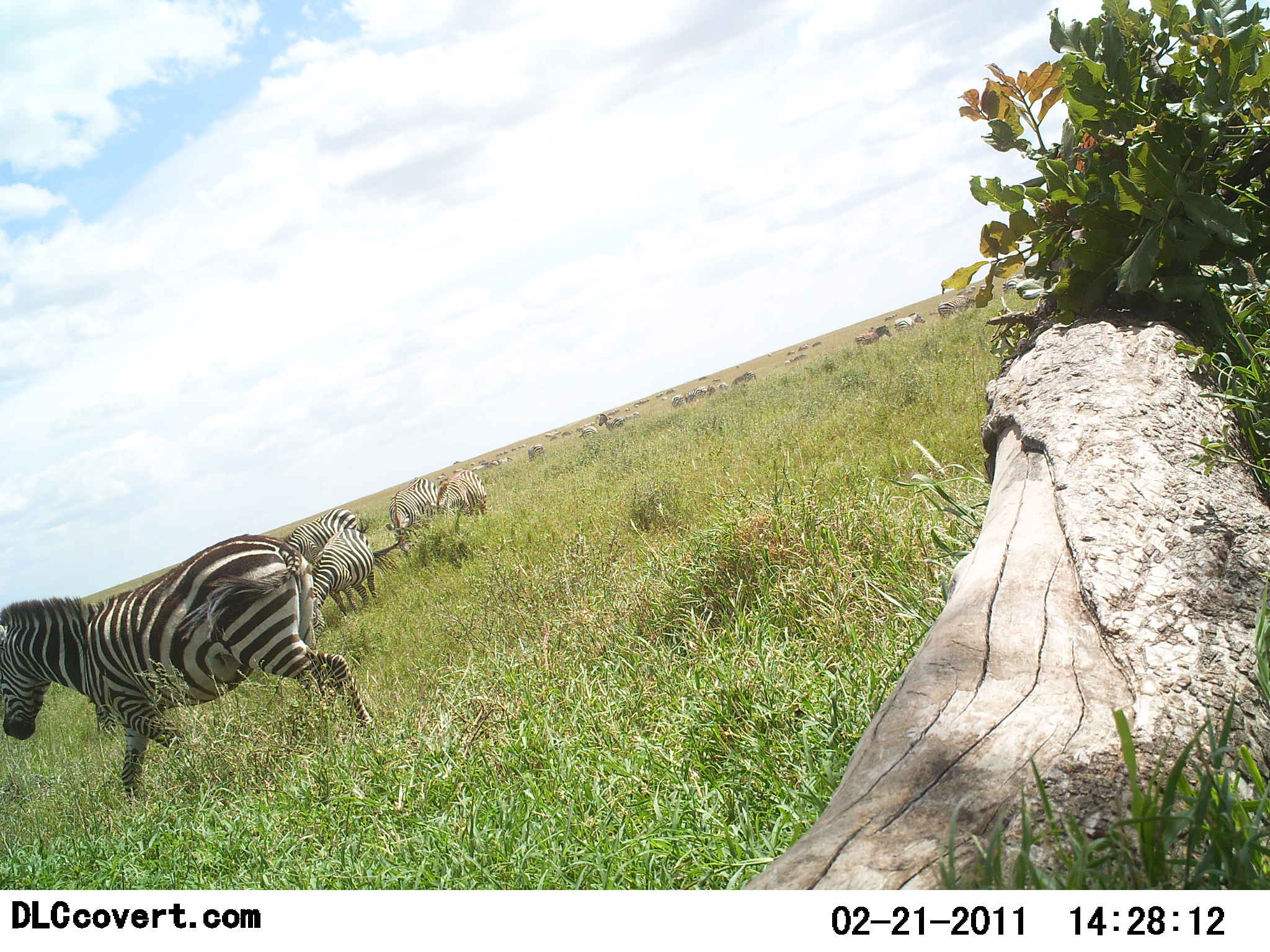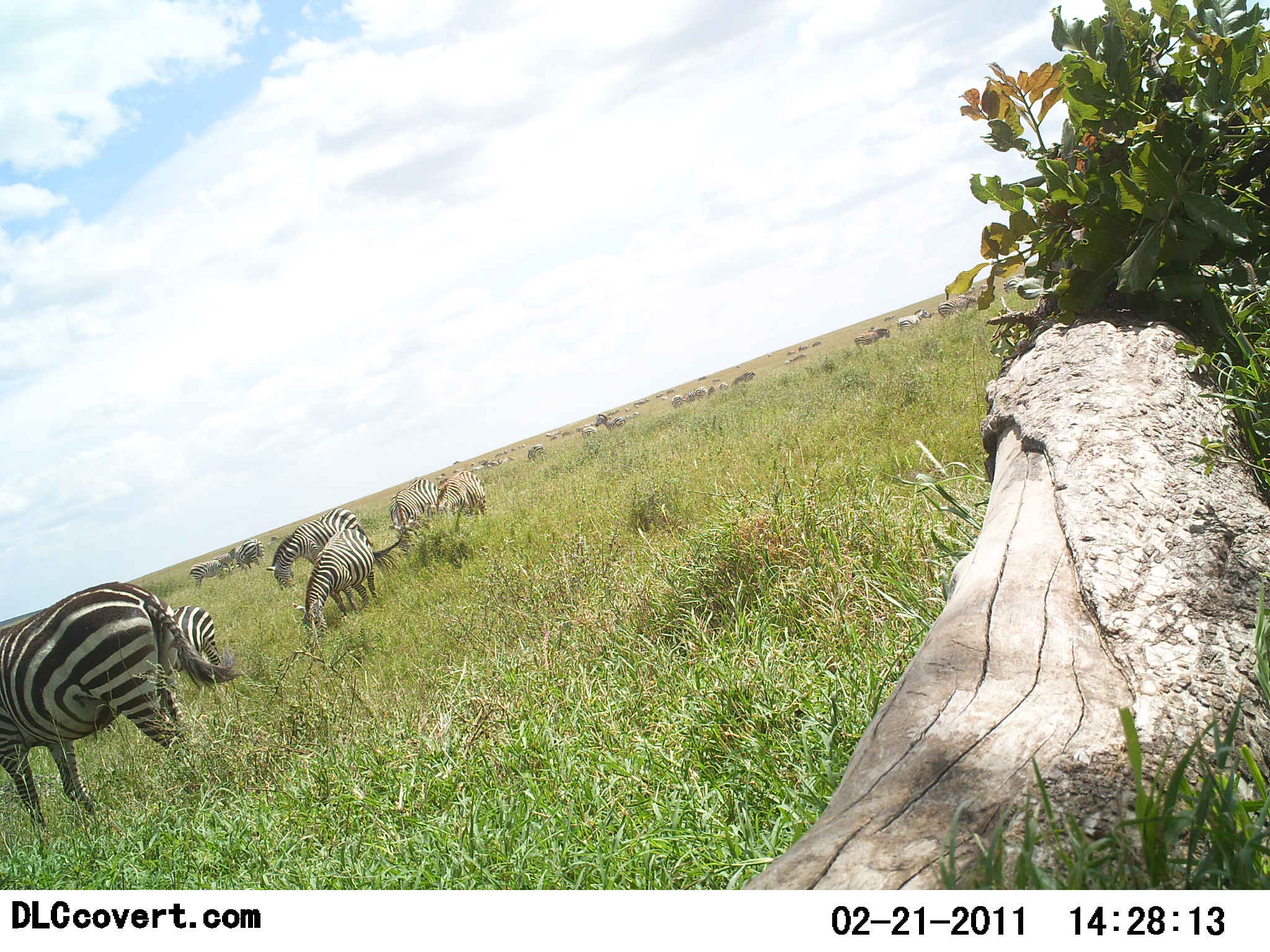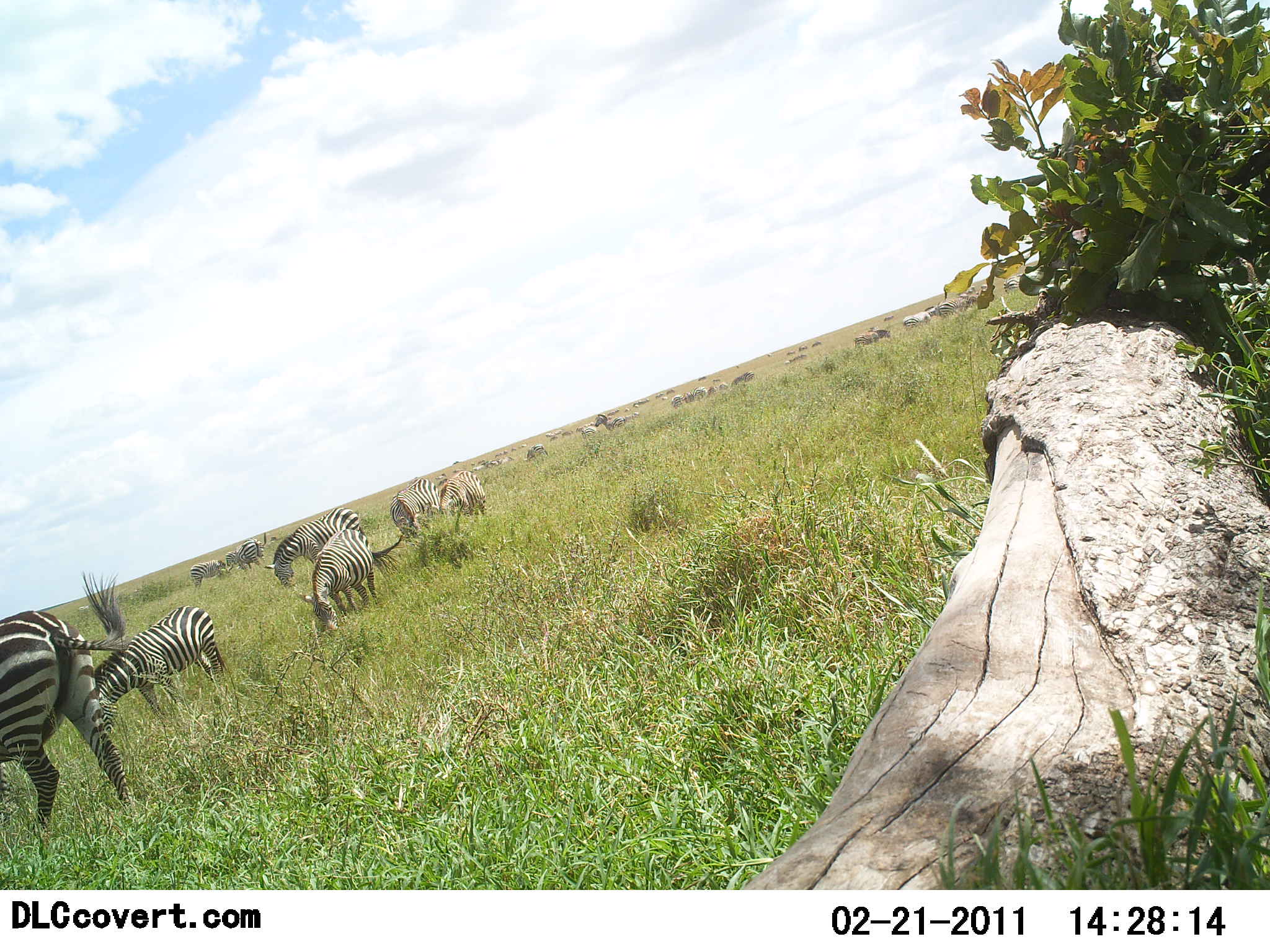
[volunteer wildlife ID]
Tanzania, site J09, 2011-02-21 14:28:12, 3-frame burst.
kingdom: Animalia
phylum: Chordata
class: Mammalia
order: Perissodactyla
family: Equidae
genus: Equus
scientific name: Equus quagga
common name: plains zebra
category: zebra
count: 11-50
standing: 53%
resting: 0%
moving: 27%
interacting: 0%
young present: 0%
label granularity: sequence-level